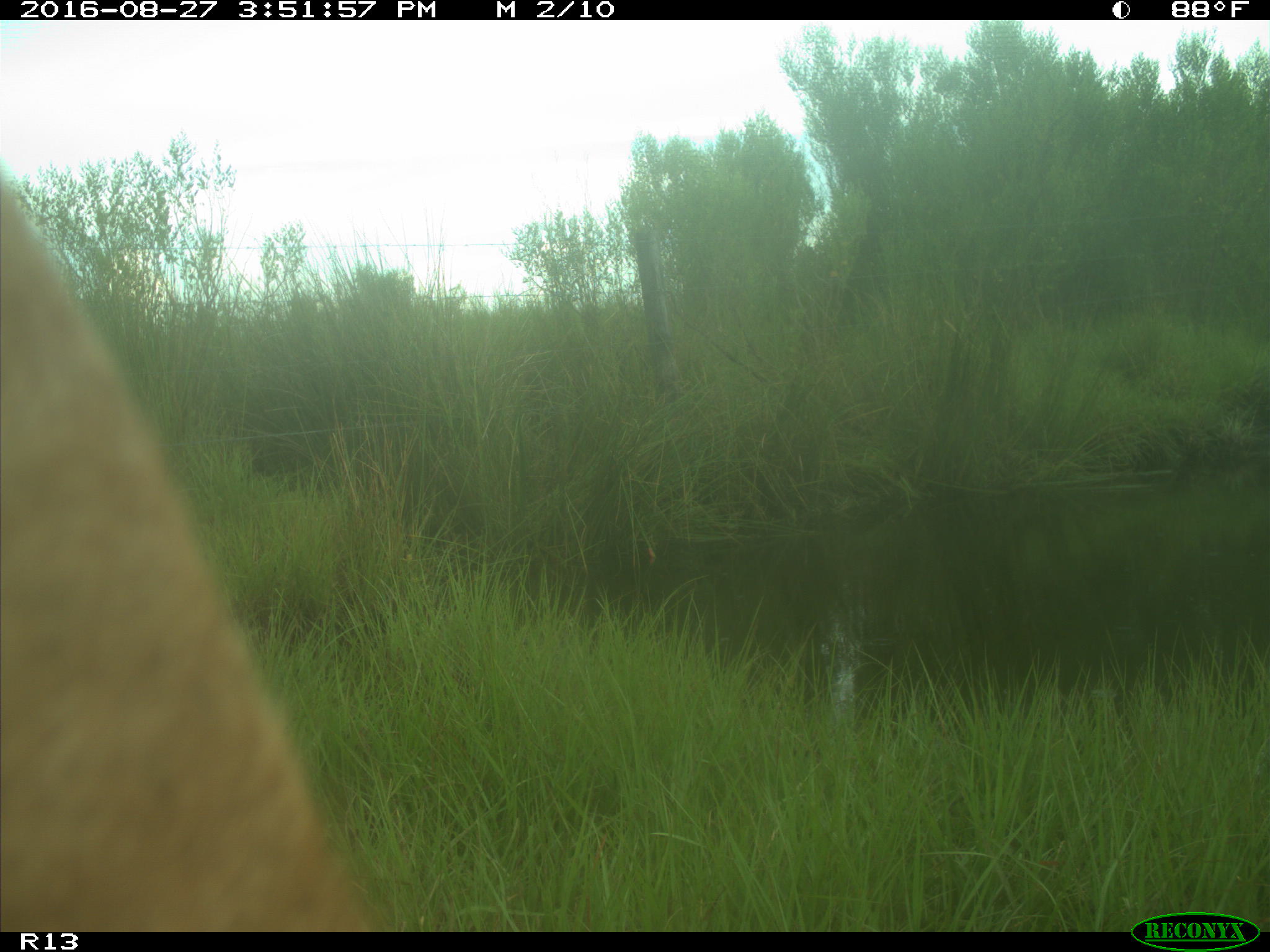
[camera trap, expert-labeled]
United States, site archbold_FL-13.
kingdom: Animalia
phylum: Chordata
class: Mammalia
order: Artiodactyla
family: Bovidae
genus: Bos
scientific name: Bos taurus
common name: domestic cow